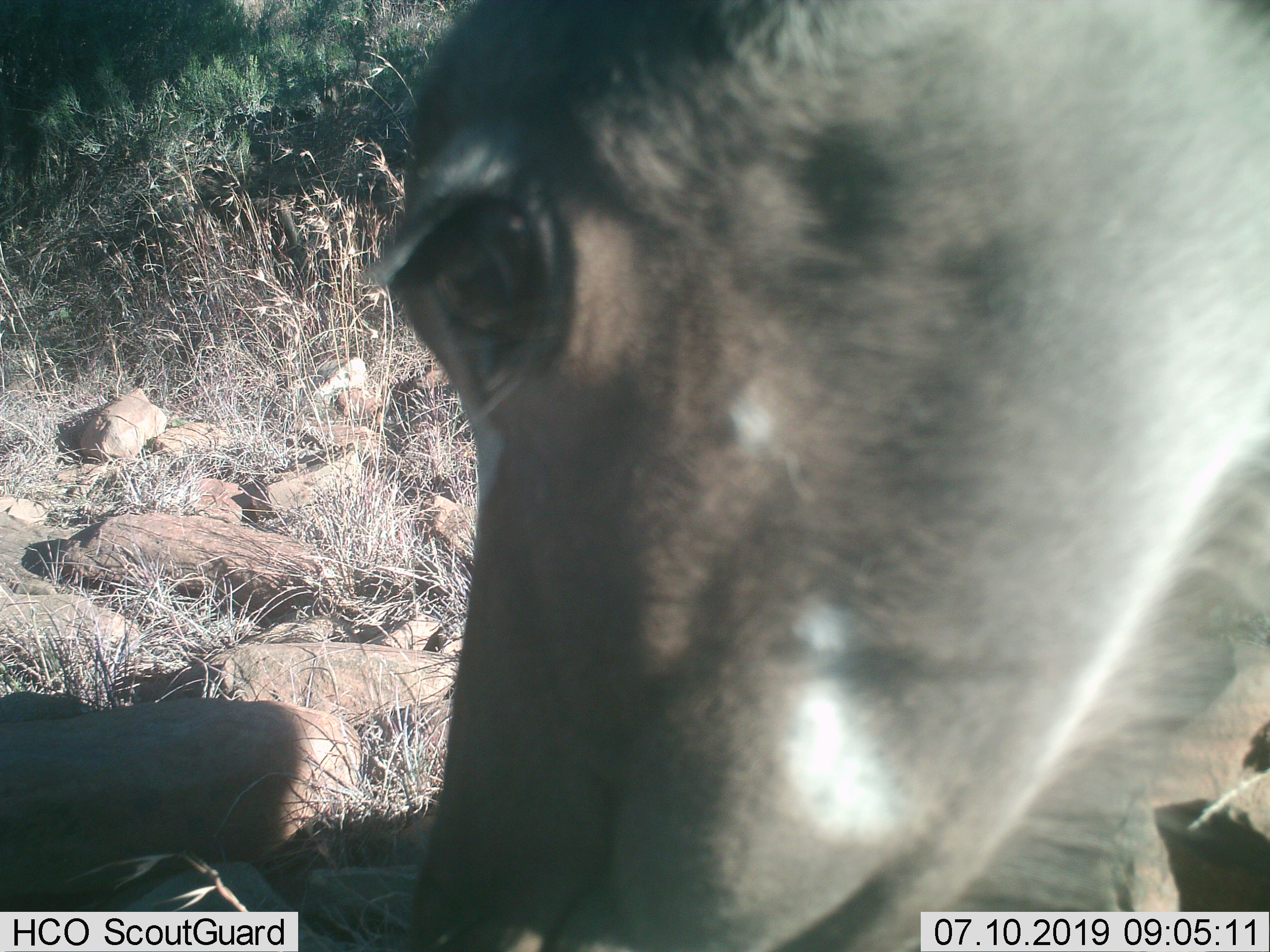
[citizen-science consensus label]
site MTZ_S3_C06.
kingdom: Animalia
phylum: Chordata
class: Mammalia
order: Artiodactyla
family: Bovidae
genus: Tragelaphus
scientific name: Tragelaphus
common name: kudu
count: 1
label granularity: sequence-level